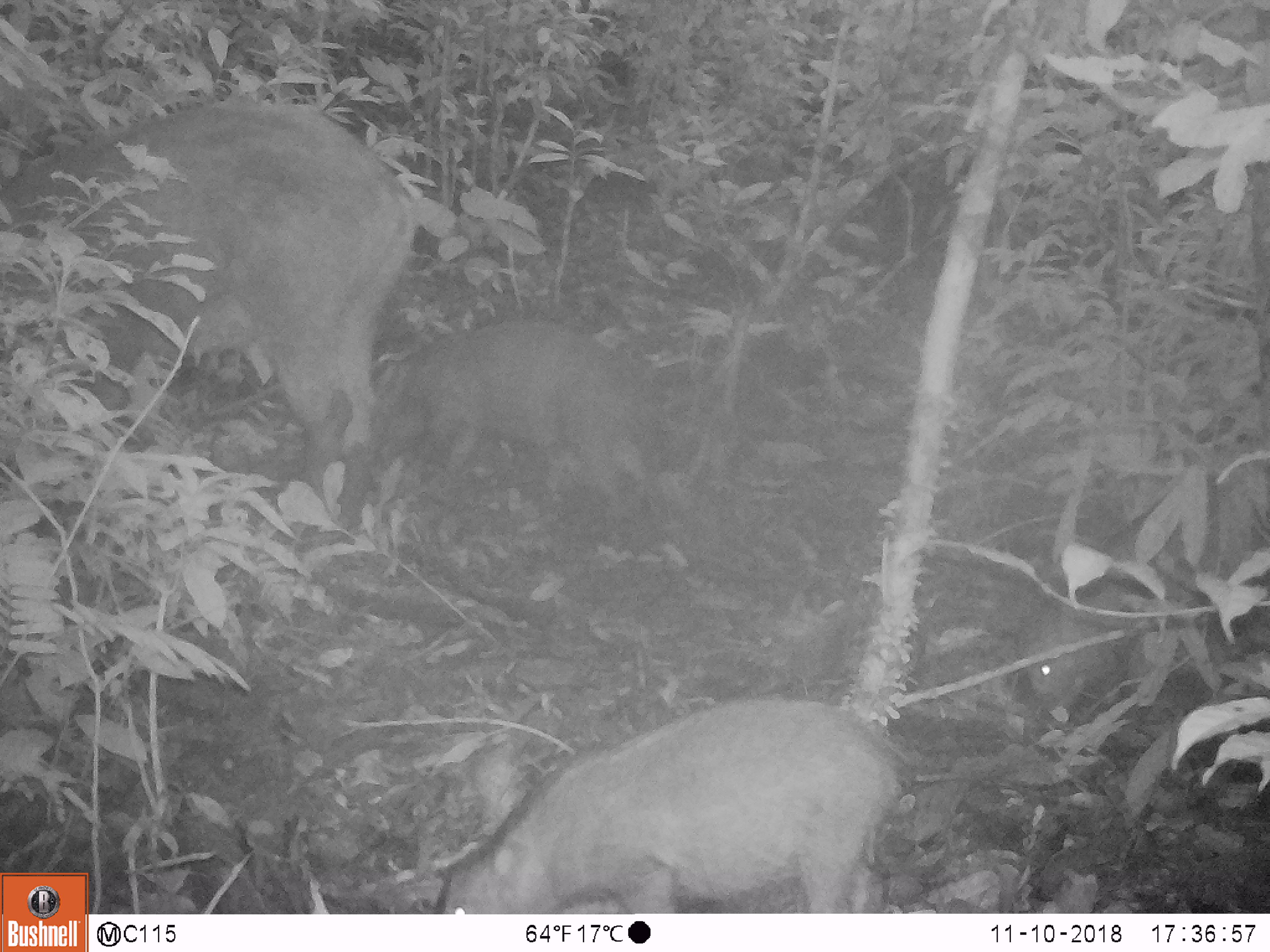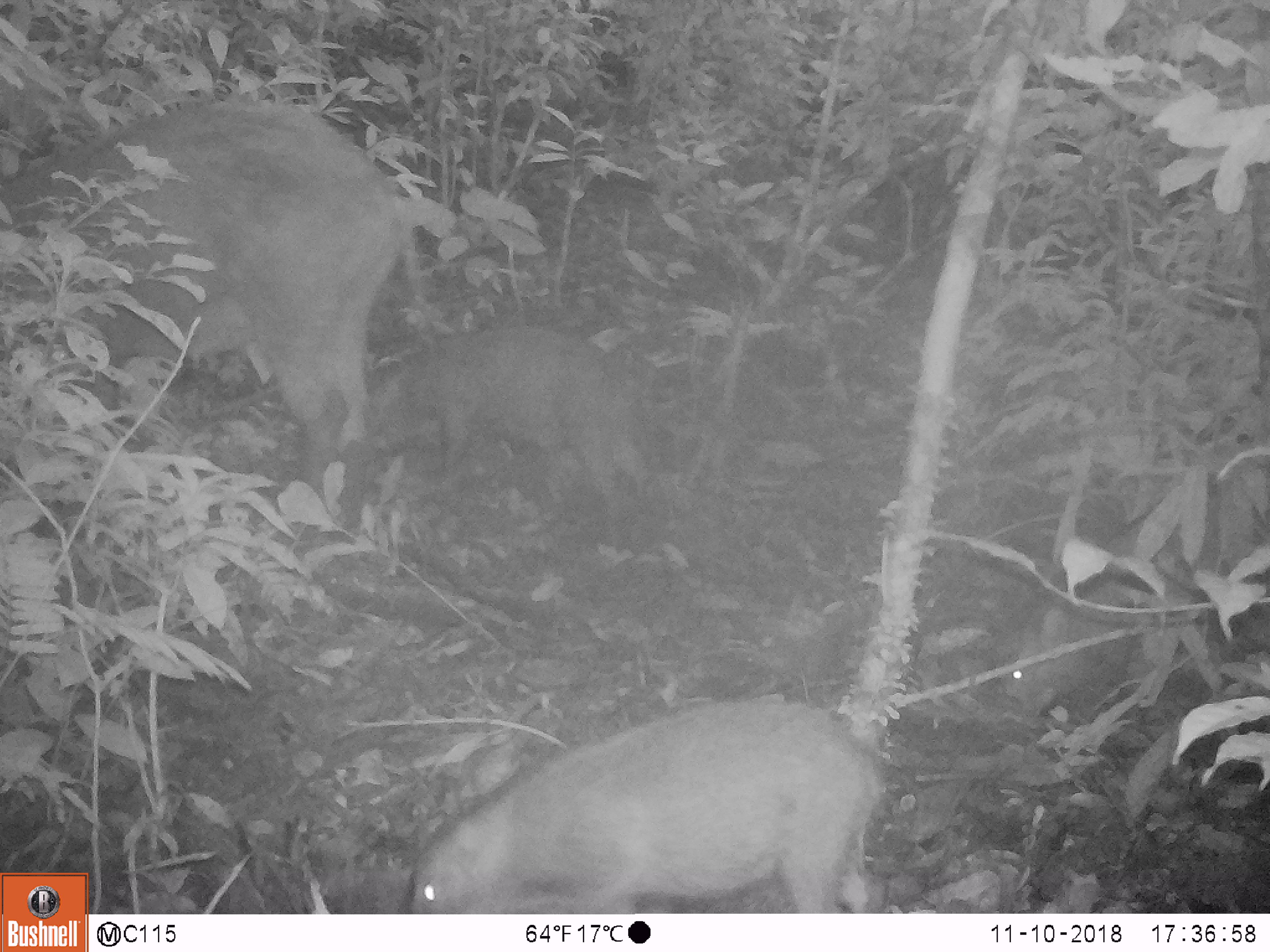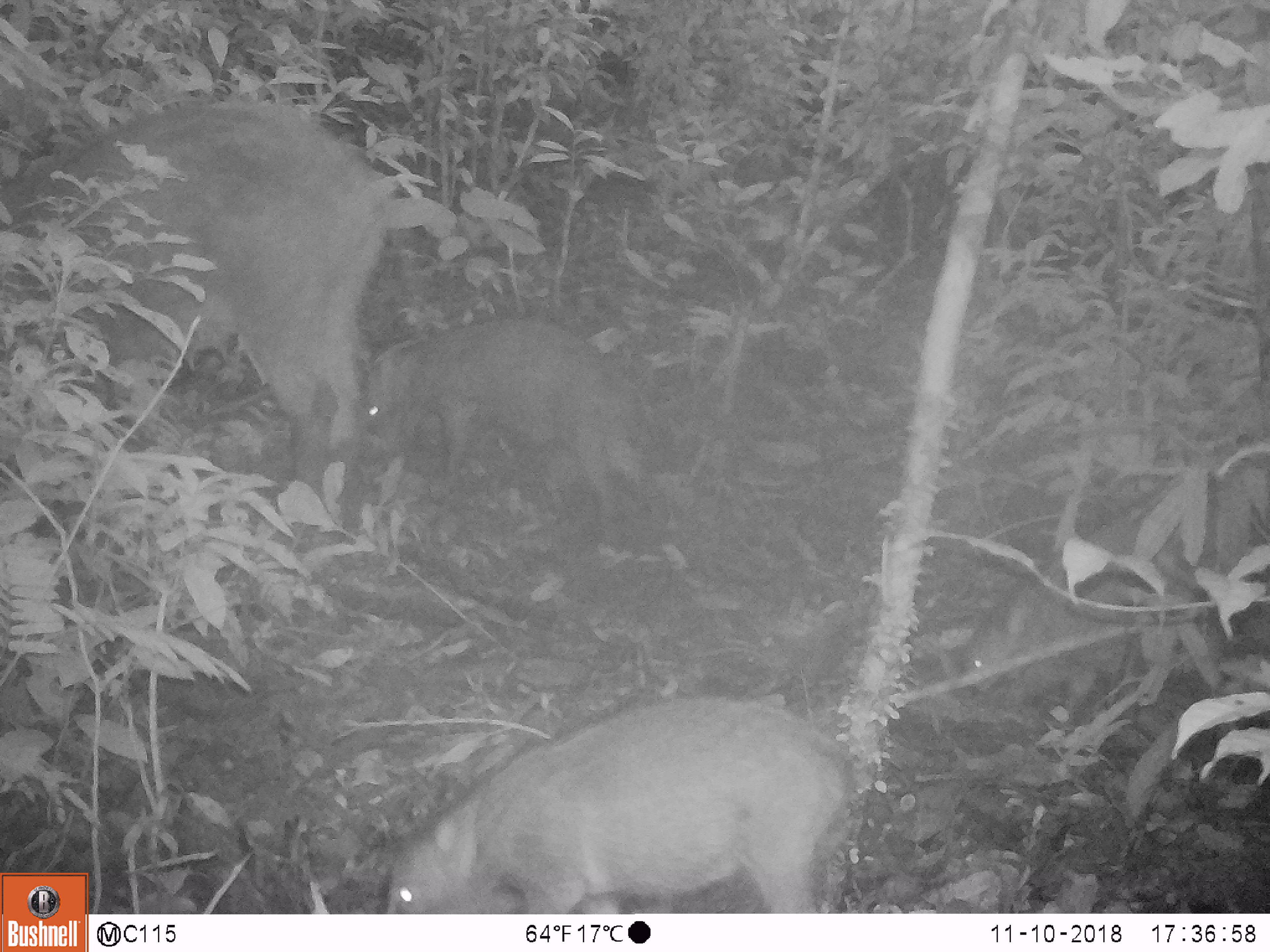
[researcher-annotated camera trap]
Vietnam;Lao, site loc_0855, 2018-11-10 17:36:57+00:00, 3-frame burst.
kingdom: Animalia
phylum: Chordata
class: Mammalia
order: Artiodactyla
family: Suidae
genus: Sus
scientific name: Sus scrofa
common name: eurasian wild pig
Eurasian wild pig (Sus scrofa). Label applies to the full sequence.